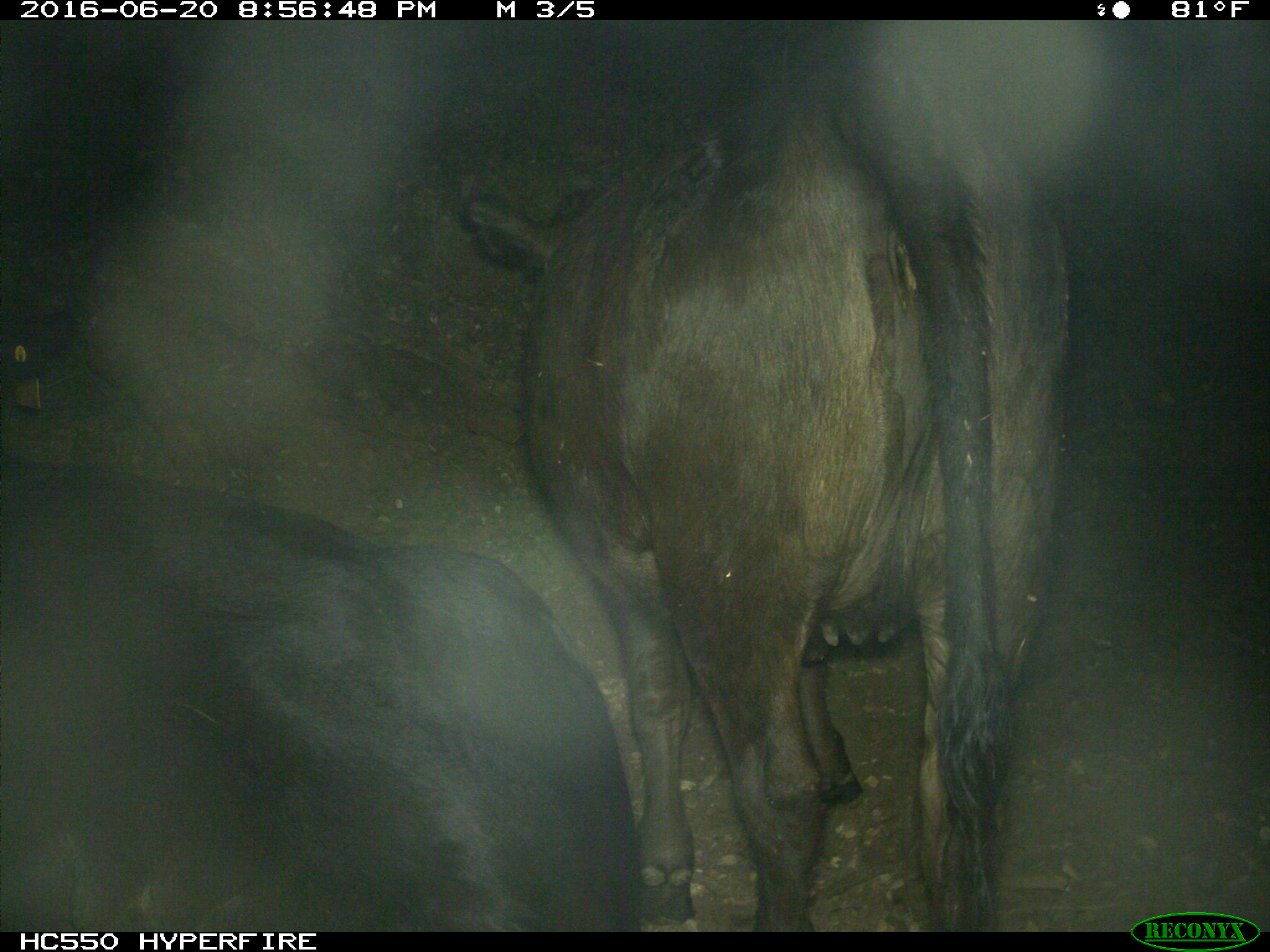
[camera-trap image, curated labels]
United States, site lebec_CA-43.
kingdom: Animalia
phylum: Chordata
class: Mammalia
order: Artiodactyla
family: Bovidae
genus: Bos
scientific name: Bos taurus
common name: domestic cow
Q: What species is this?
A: Bos taurus (domestic cow).